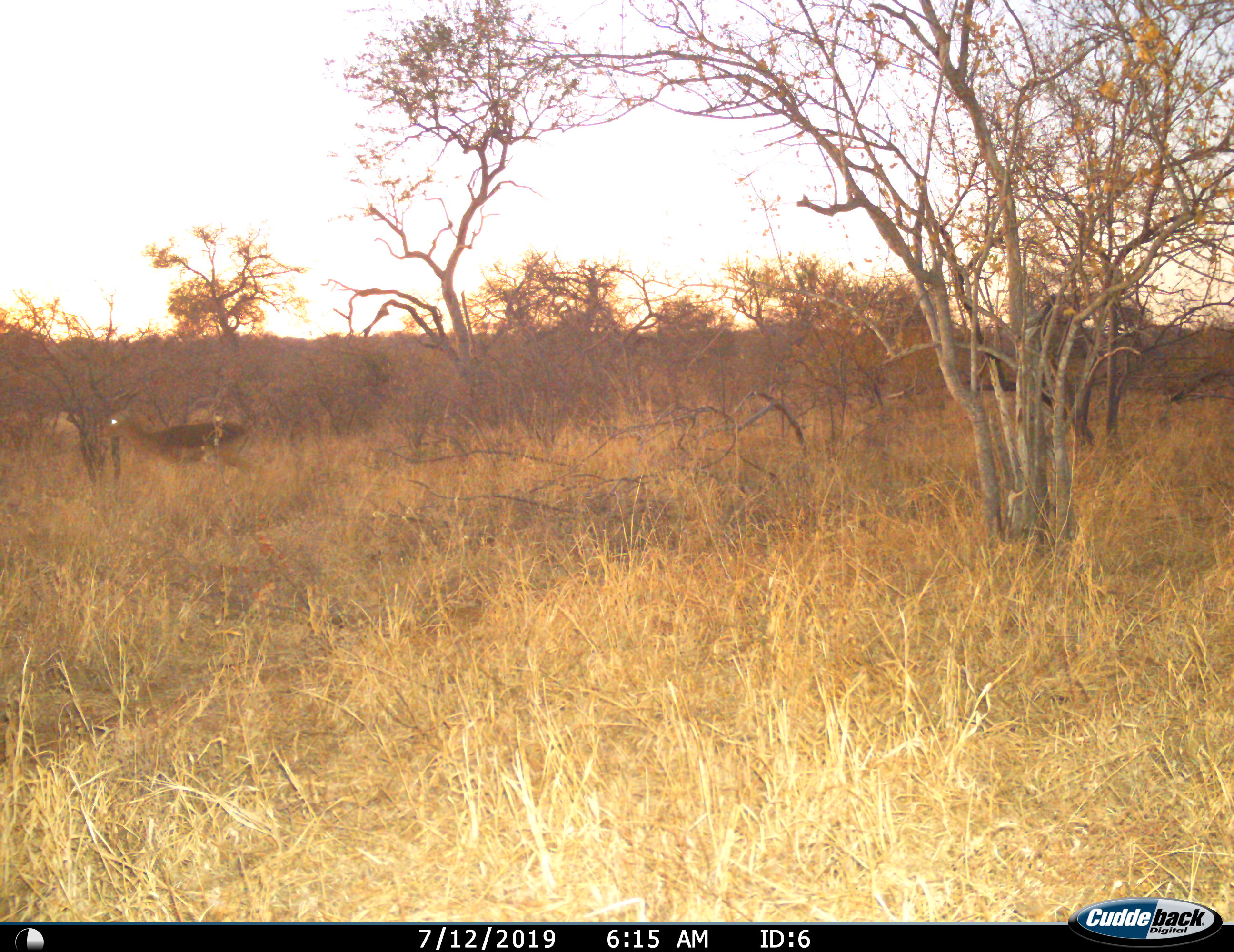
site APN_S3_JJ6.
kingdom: Animalia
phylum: Chordata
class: Mammalia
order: Artiodactyla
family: Bovidae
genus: Aepyceros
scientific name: Aepyceros melampus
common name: impala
Impala (Aepyceros melampus), count 1. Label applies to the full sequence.